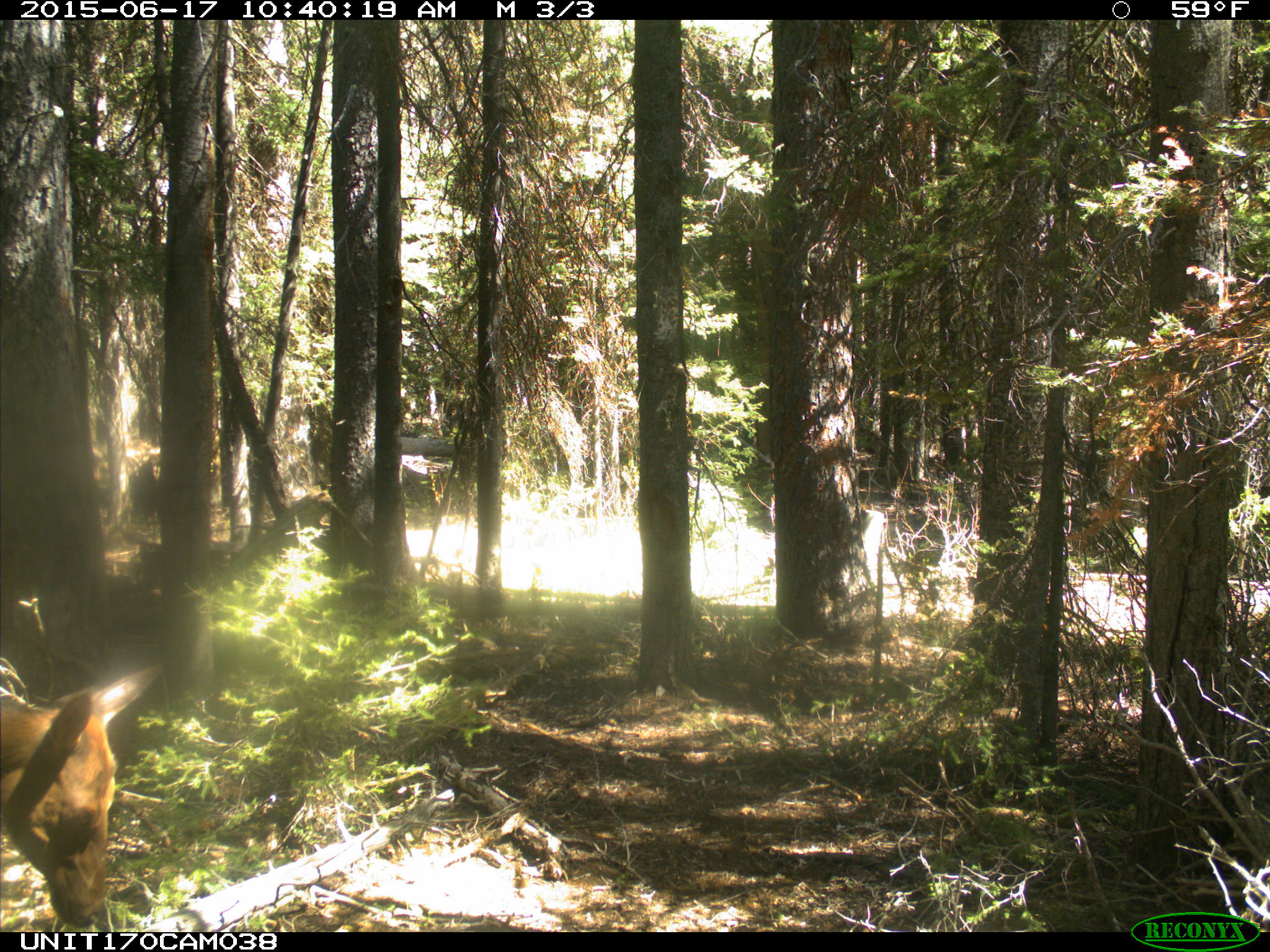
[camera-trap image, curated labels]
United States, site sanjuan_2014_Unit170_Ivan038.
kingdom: Animalia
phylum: Chordata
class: Mammalia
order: Artiodactyla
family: Cervidae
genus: Cervus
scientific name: Cervus elaphus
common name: red deer